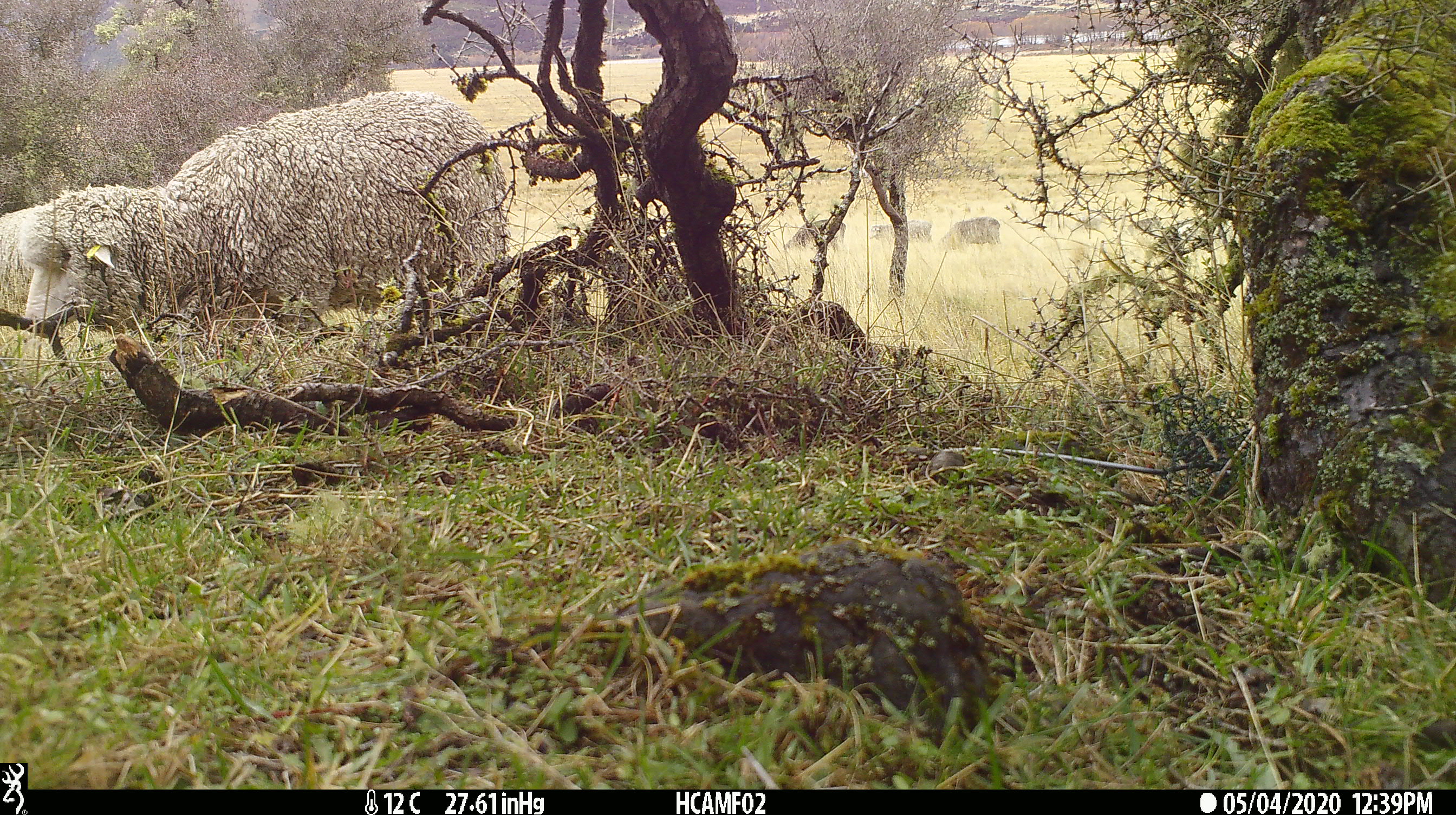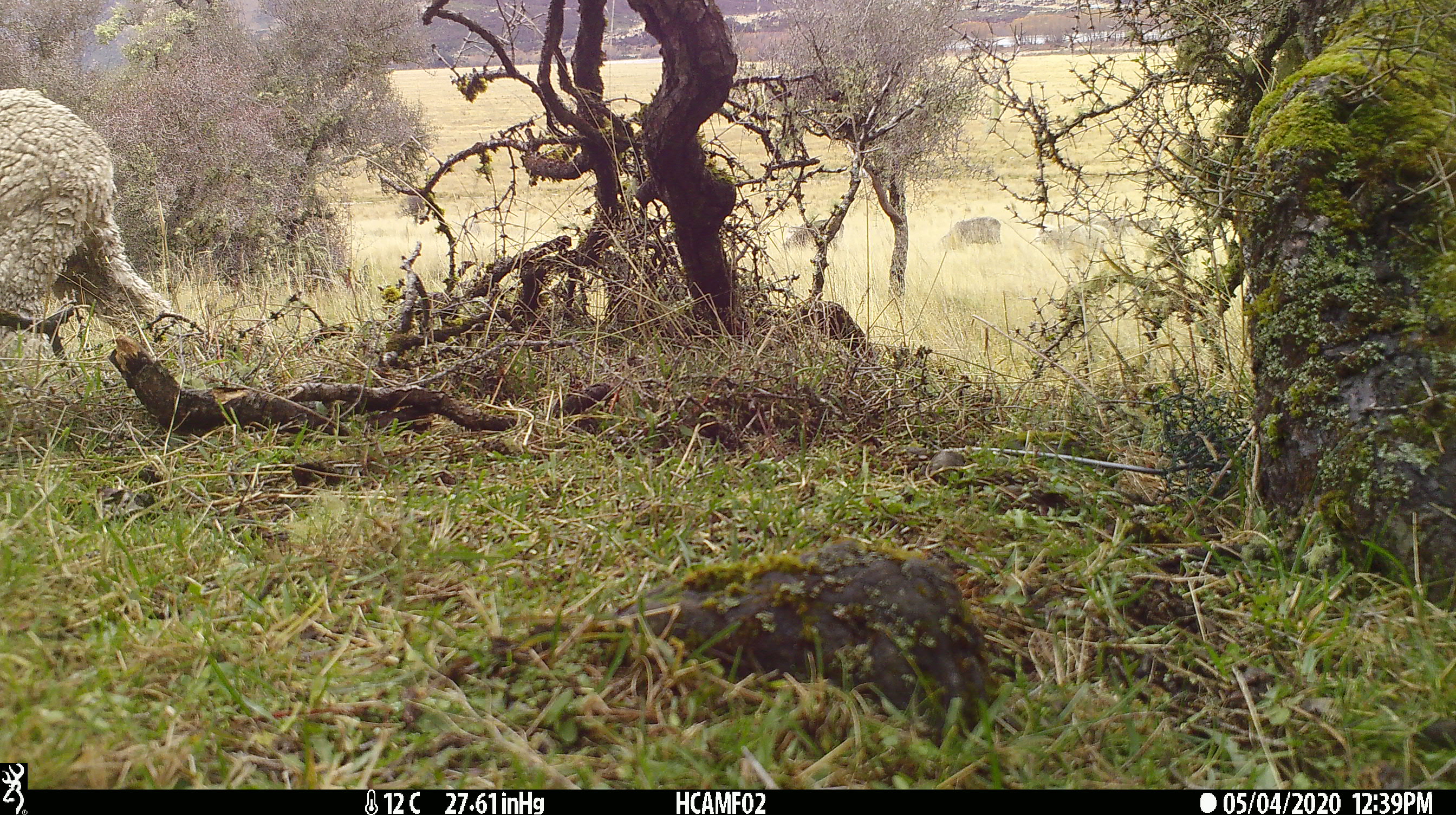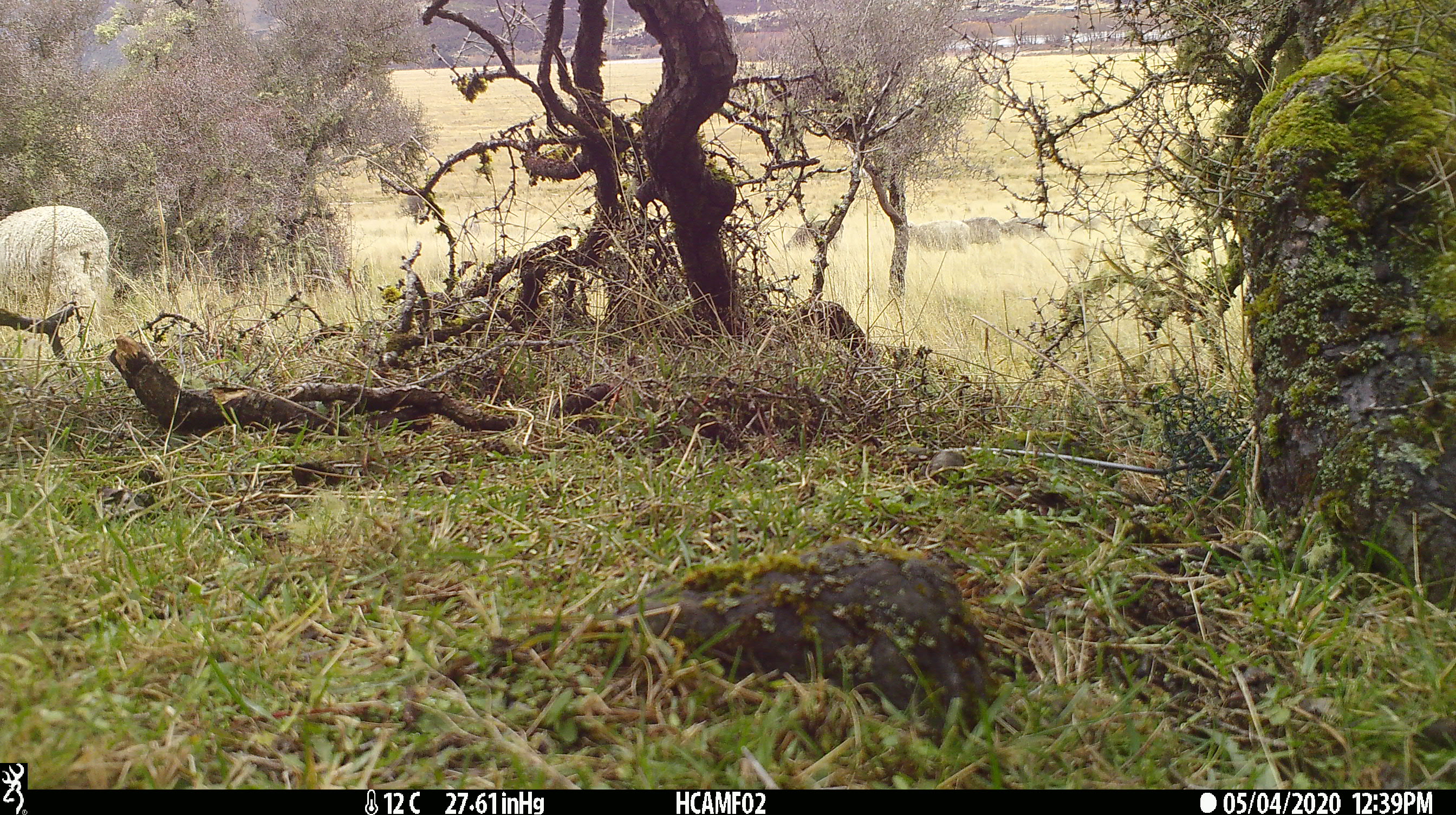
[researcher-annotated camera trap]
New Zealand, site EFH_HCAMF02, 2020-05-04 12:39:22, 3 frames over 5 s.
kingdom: Animalia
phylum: Chordata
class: Mammalia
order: Artiodactyla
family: Bovidae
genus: Ovis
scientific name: Ovis aries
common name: domestic sheep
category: sheep